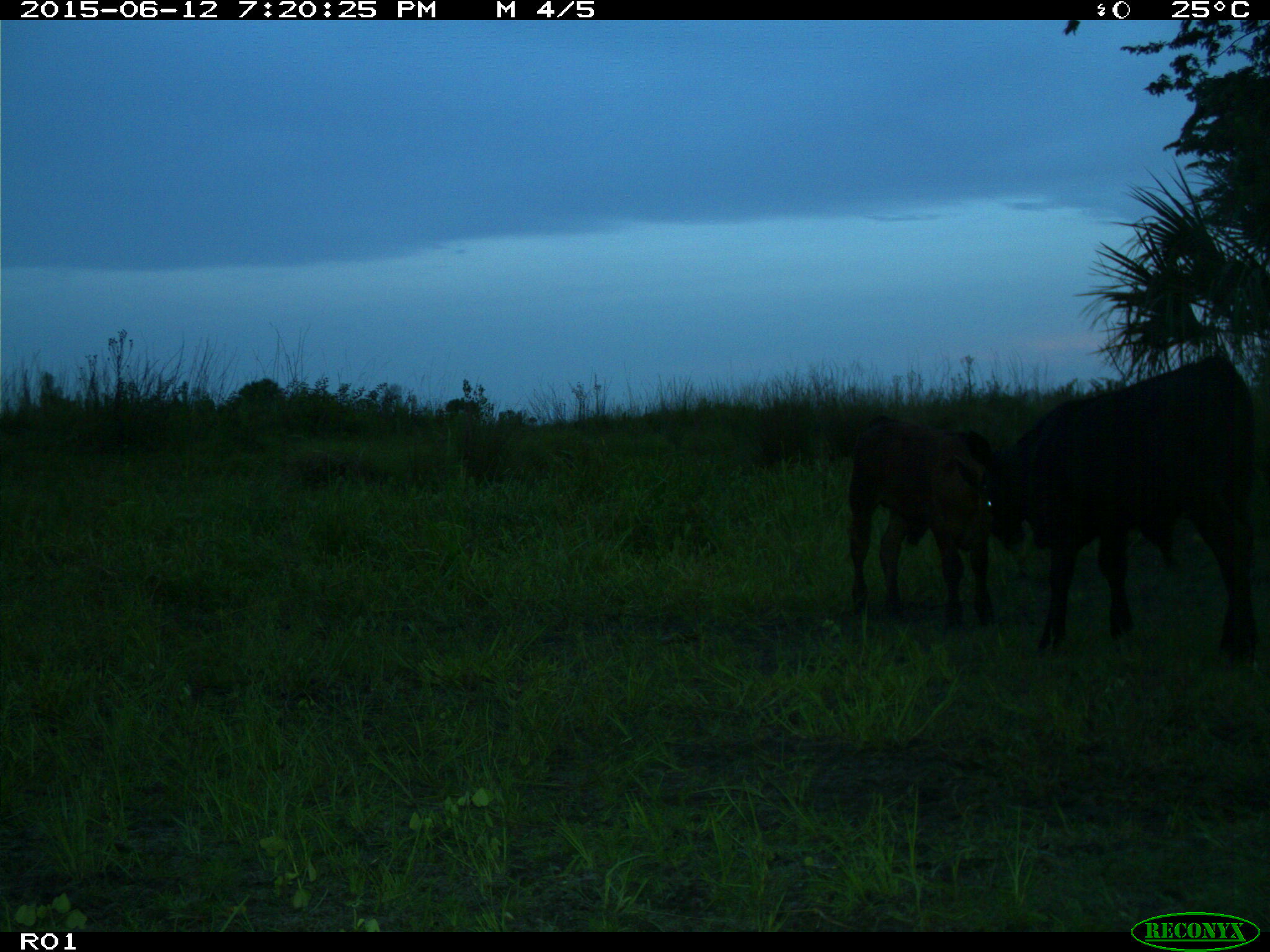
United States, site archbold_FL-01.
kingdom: Animalia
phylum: Chordata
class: Mammalia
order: Artiodactyla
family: Bovidae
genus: Bos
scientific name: Bos taurus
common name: domestic cow